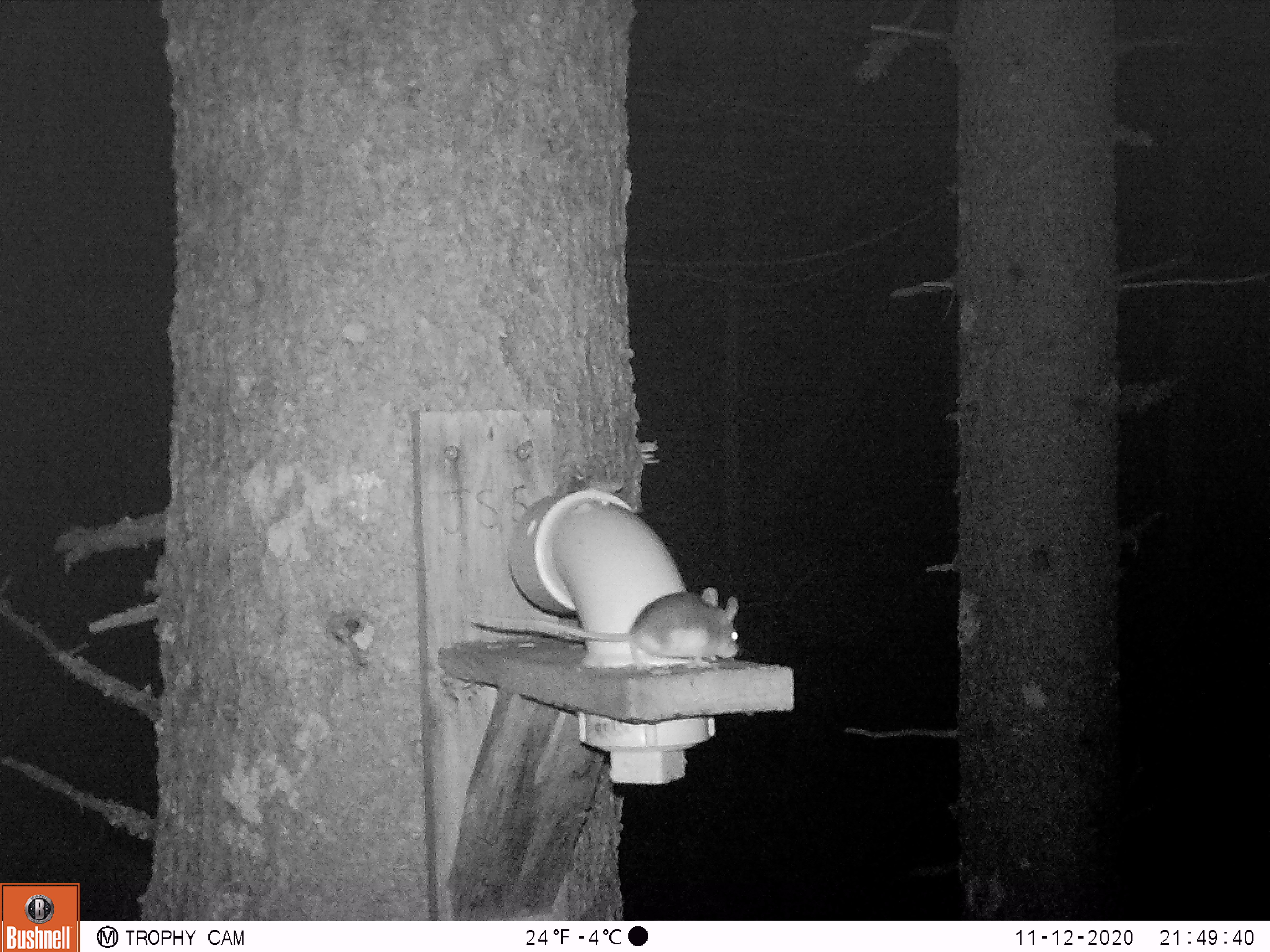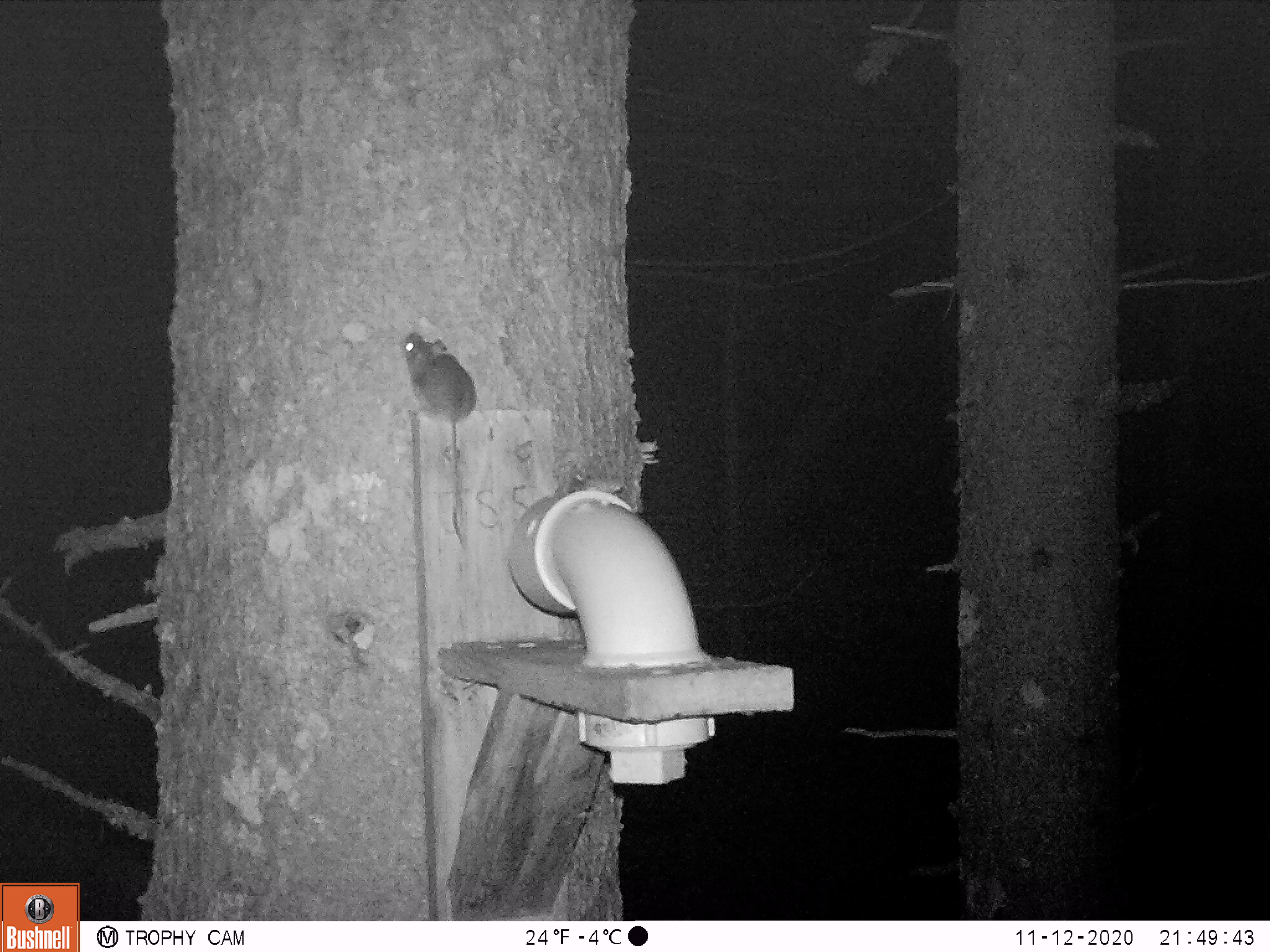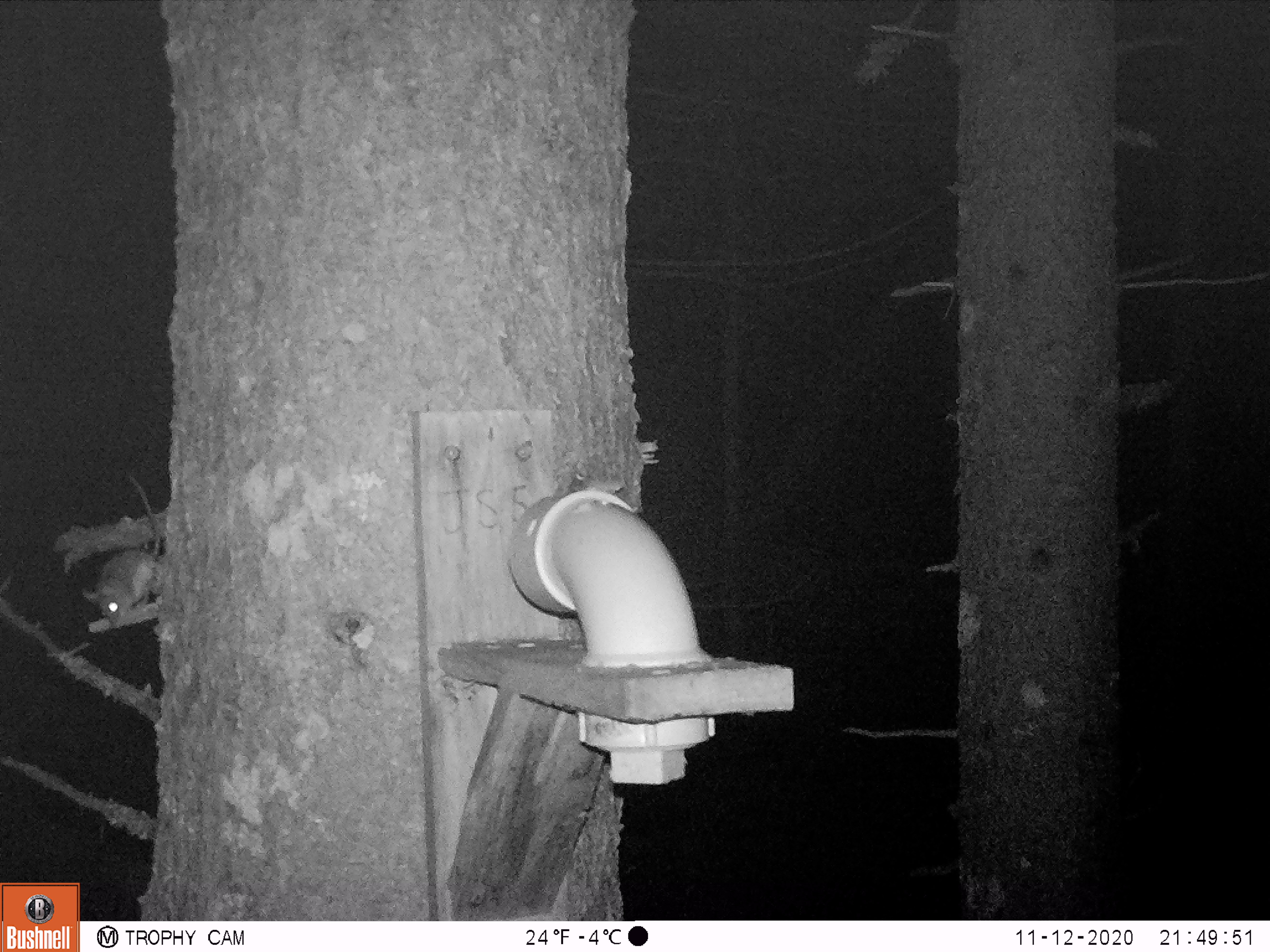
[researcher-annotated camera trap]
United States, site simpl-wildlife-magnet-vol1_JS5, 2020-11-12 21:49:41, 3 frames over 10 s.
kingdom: Animalia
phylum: Chordata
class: Mammalia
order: Rodentia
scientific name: Rodentia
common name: mouse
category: mouse sp.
Mouse sp. (mouse) (Rodentia).